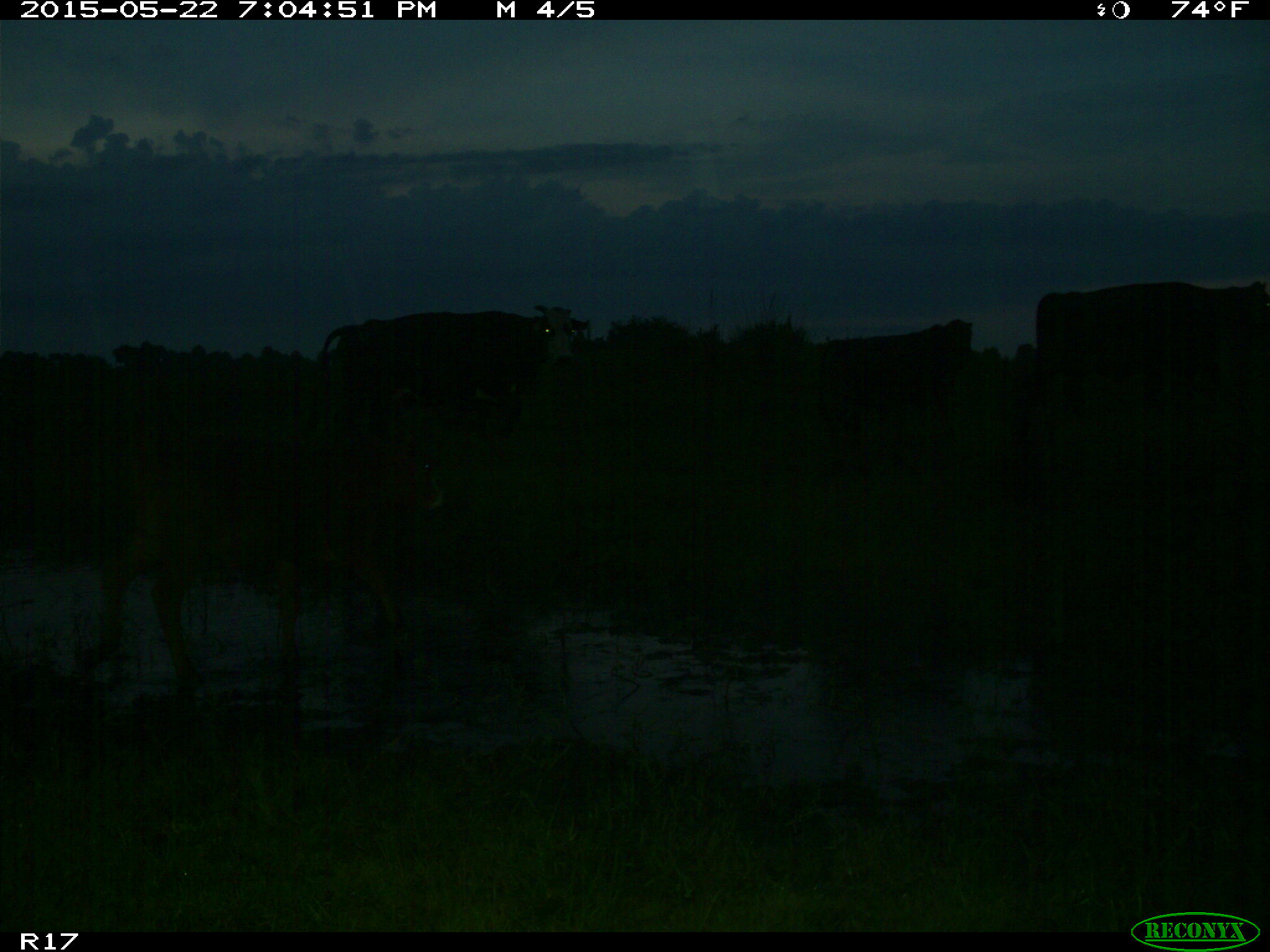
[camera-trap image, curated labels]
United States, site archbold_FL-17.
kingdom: Animalia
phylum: Chordata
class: Mammalia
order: Artiodactyla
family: Bovidae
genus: Bos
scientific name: Bos taurus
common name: domestic cow